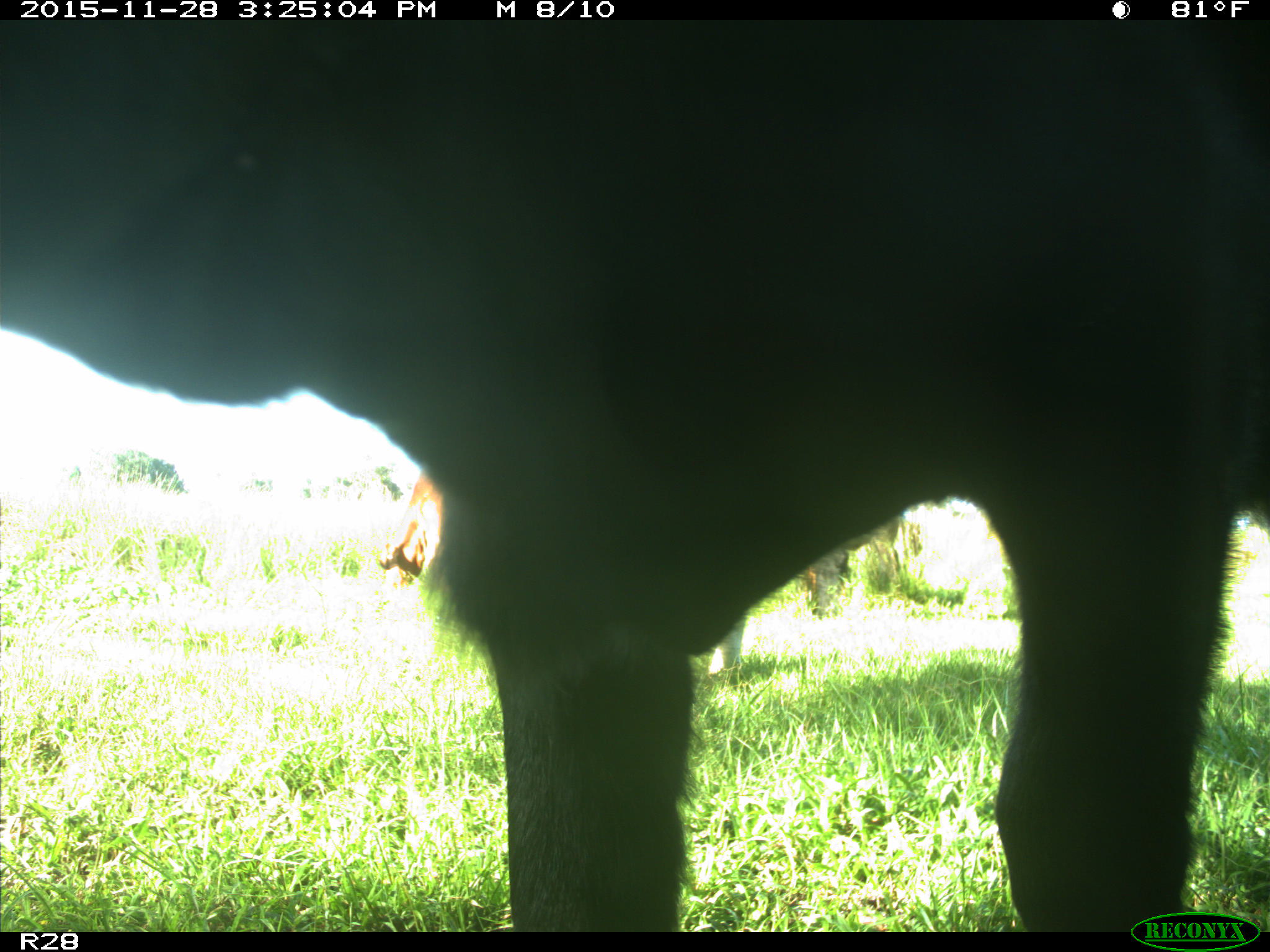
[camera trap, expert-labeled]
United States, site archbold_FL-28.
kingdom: Animalia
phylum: Chordata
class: Mammalia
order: Artiodactyla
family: Bovidae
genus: Bos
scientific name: Bos taurus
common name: domestic cow